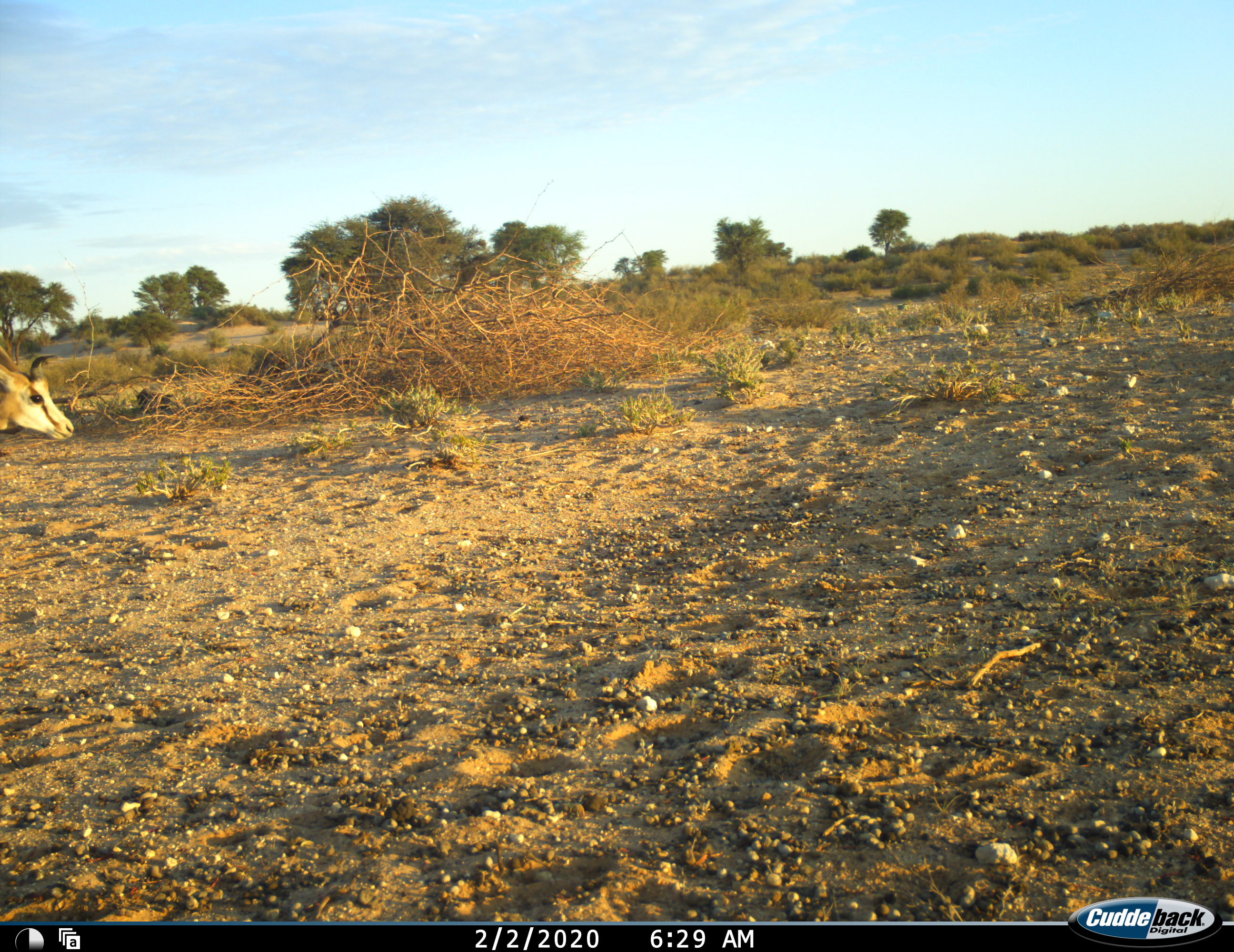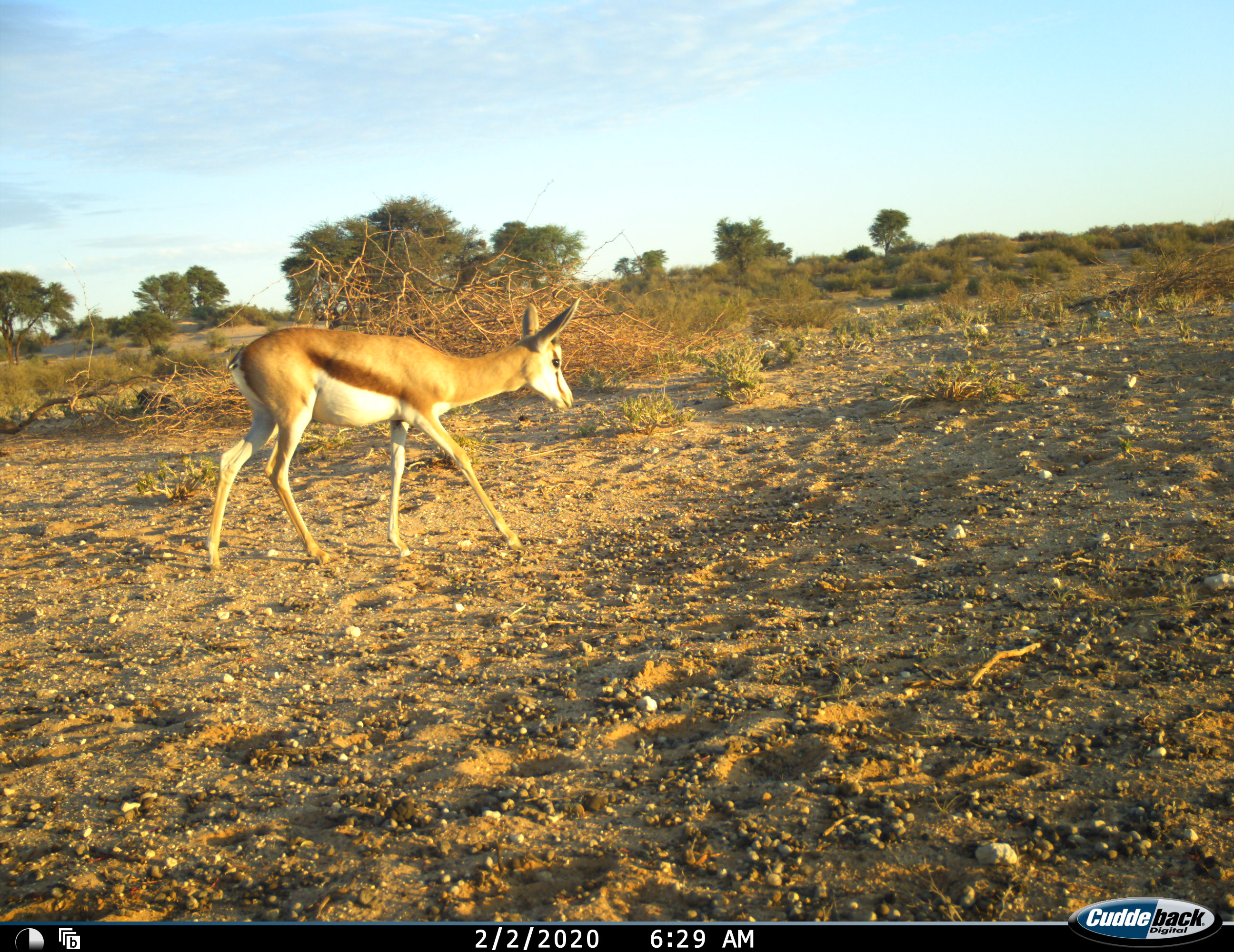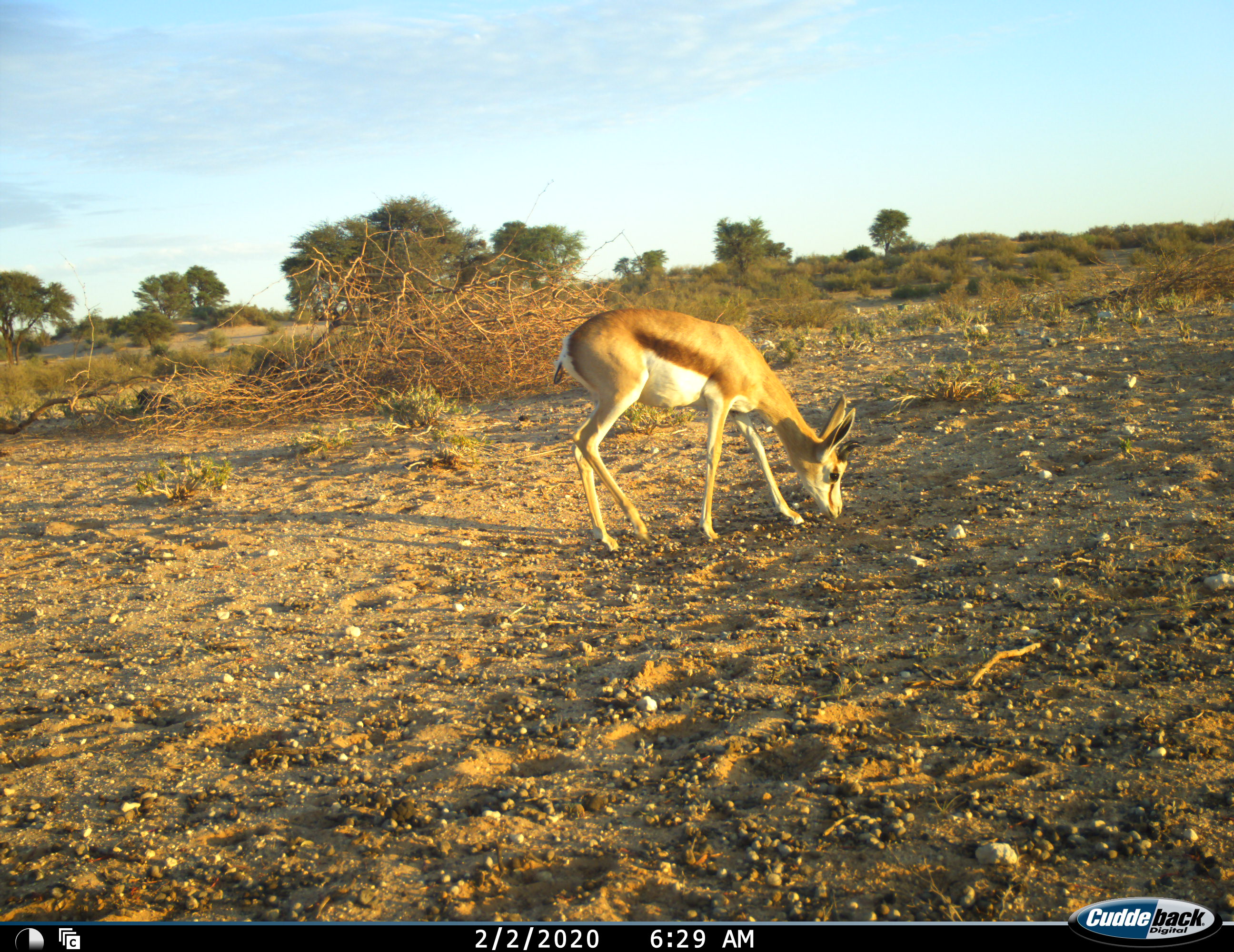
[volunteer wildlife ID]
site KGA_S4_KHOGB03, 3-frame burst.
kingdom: Animalia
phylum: Chordata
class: Mammalia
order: Artiodactyla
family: Bovidae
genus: Antidorcas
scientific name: Antidorcas marsupialis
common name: springbok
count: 1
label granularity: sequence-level